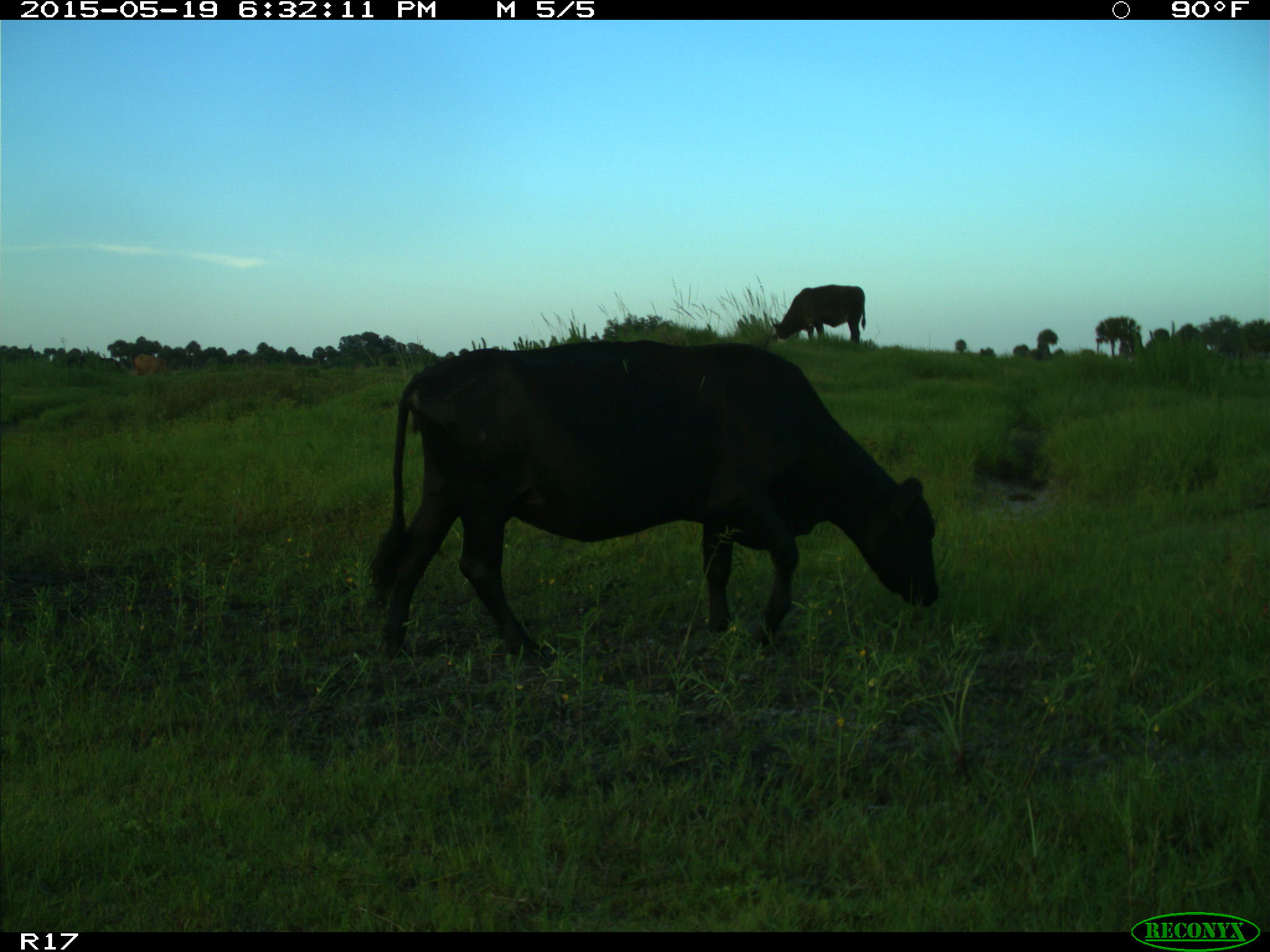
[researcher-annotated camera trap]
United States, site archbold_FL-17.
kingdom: Animalia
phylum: Chordata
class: Mammalia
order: Artiodactyla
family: Bovidae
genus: Bos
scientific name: Bos taurus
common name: domestic cow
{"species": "Bos taurus (domestic cow)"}